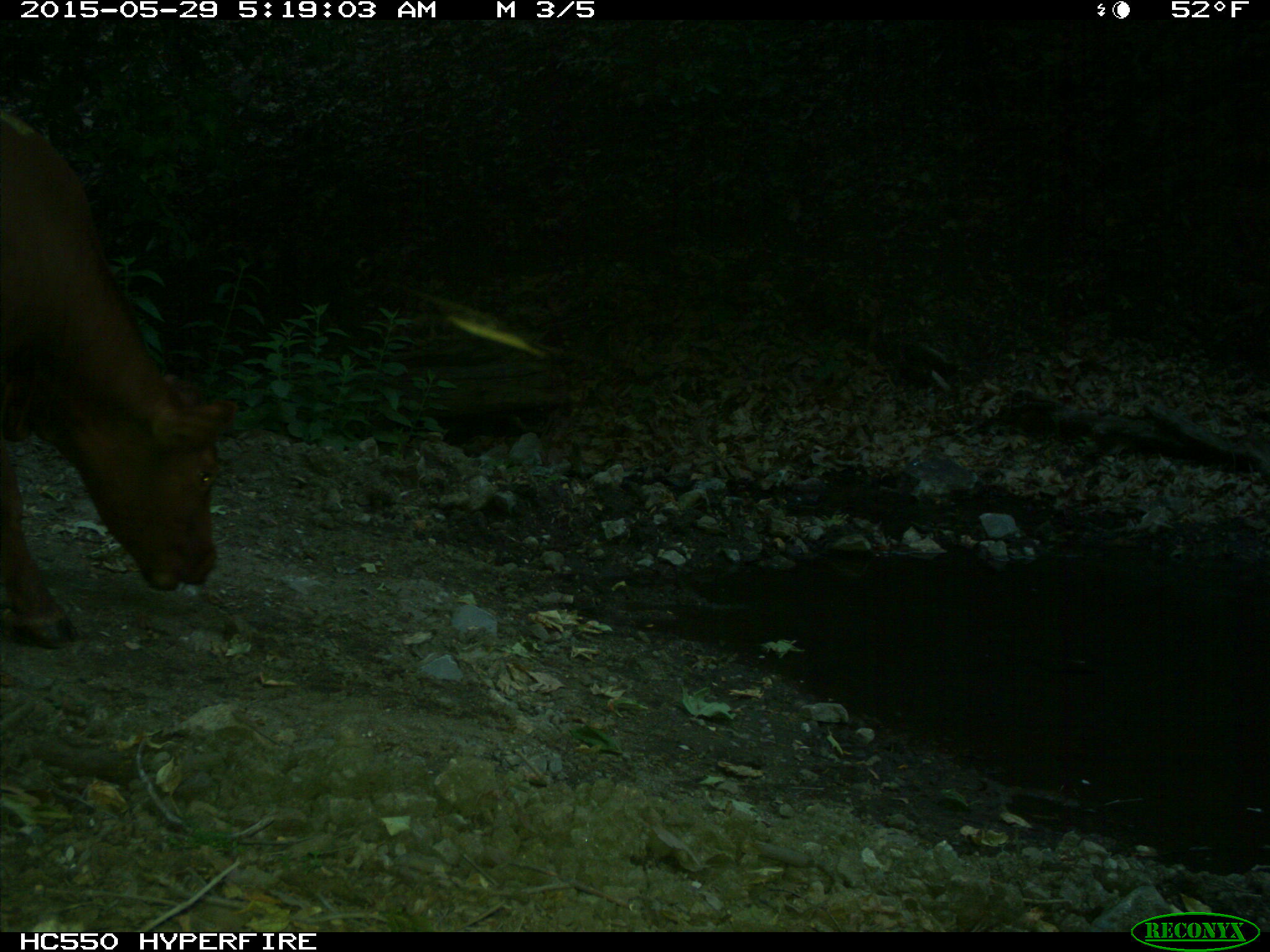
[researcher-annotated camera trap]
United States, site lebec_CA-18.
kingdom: Animalia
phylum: Chordata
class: Mammalia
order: Artiodactyla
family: Bovidae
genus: Bos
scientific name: Bos taurus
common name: domestic cow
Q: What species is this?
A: Bos taurus (domestic cow).